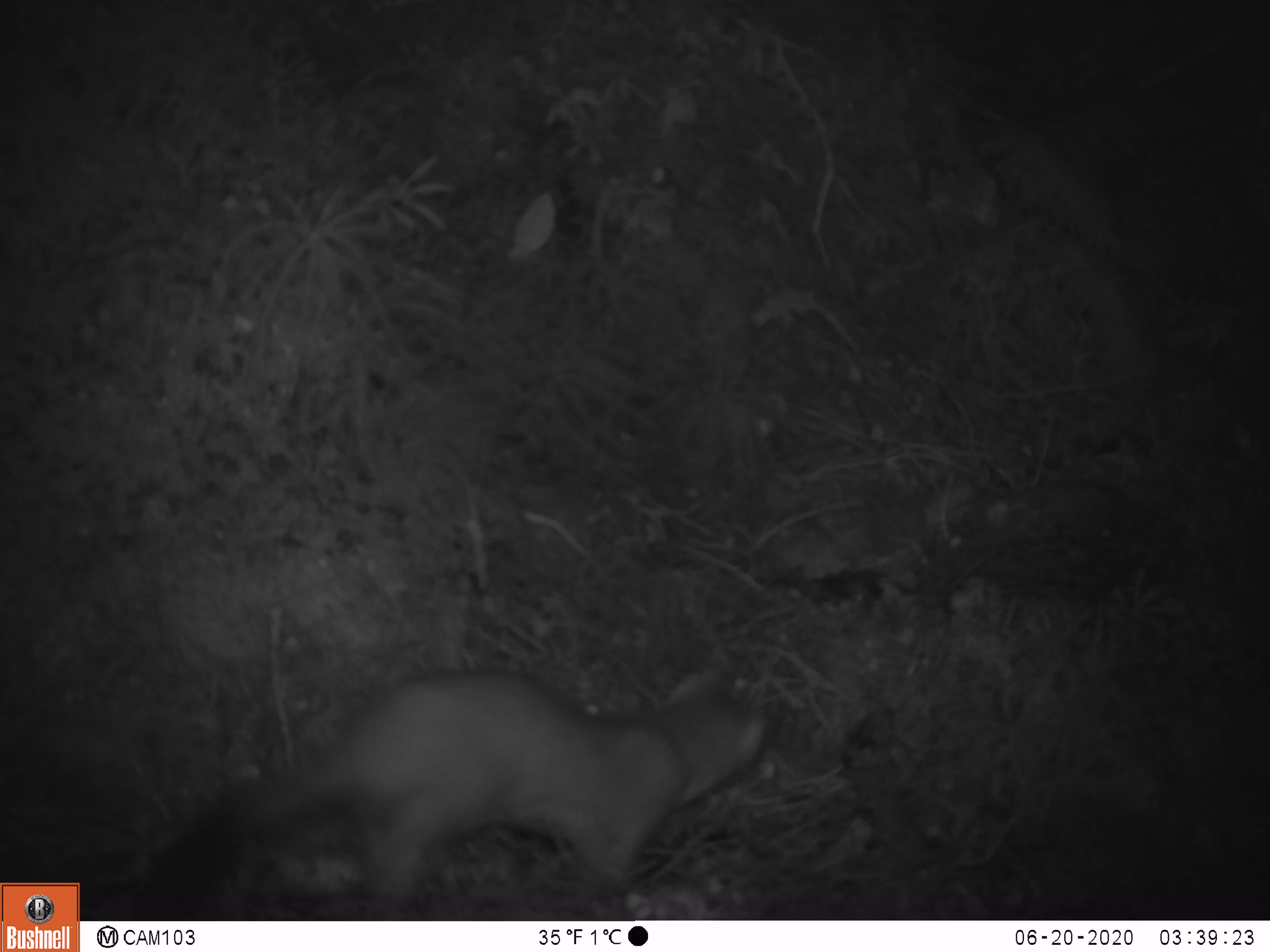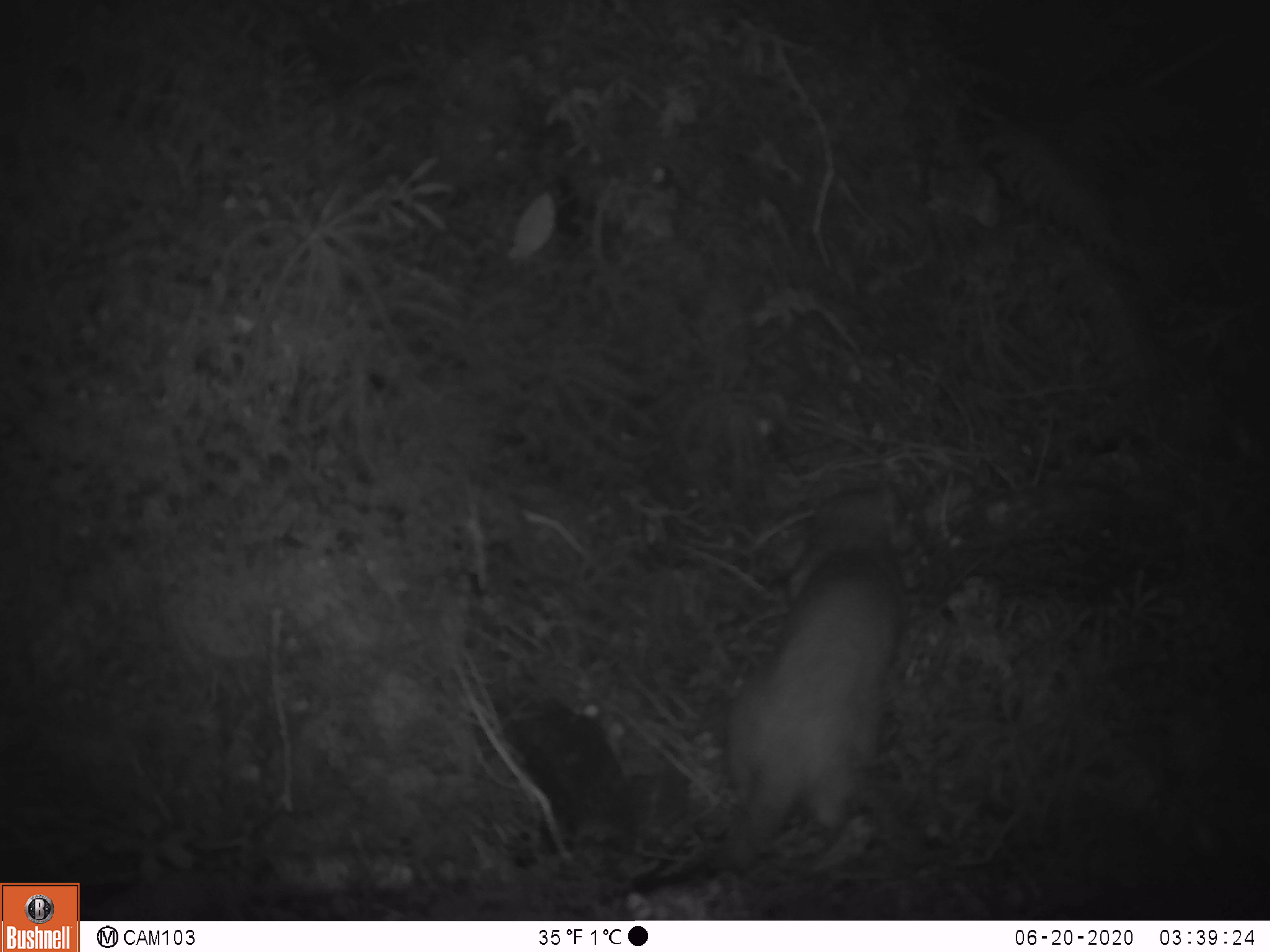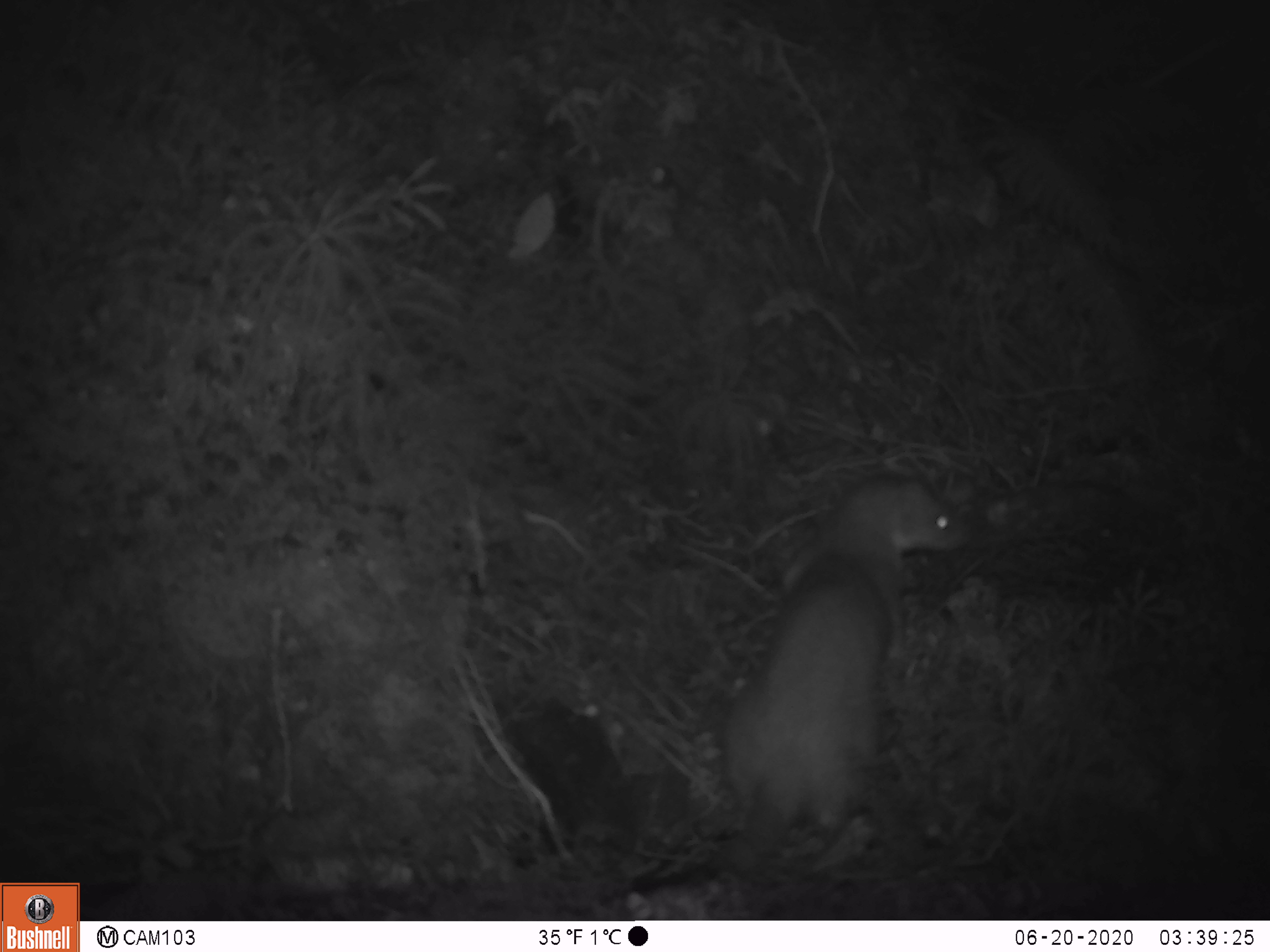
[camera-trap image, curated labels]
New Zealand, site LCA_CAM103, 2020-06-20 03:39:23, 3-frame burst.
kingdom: Animalia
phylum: Chordata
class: Mammalia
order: Carnivora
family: Mustelidae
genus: Mustela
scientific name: Mustela erminea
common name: stoat